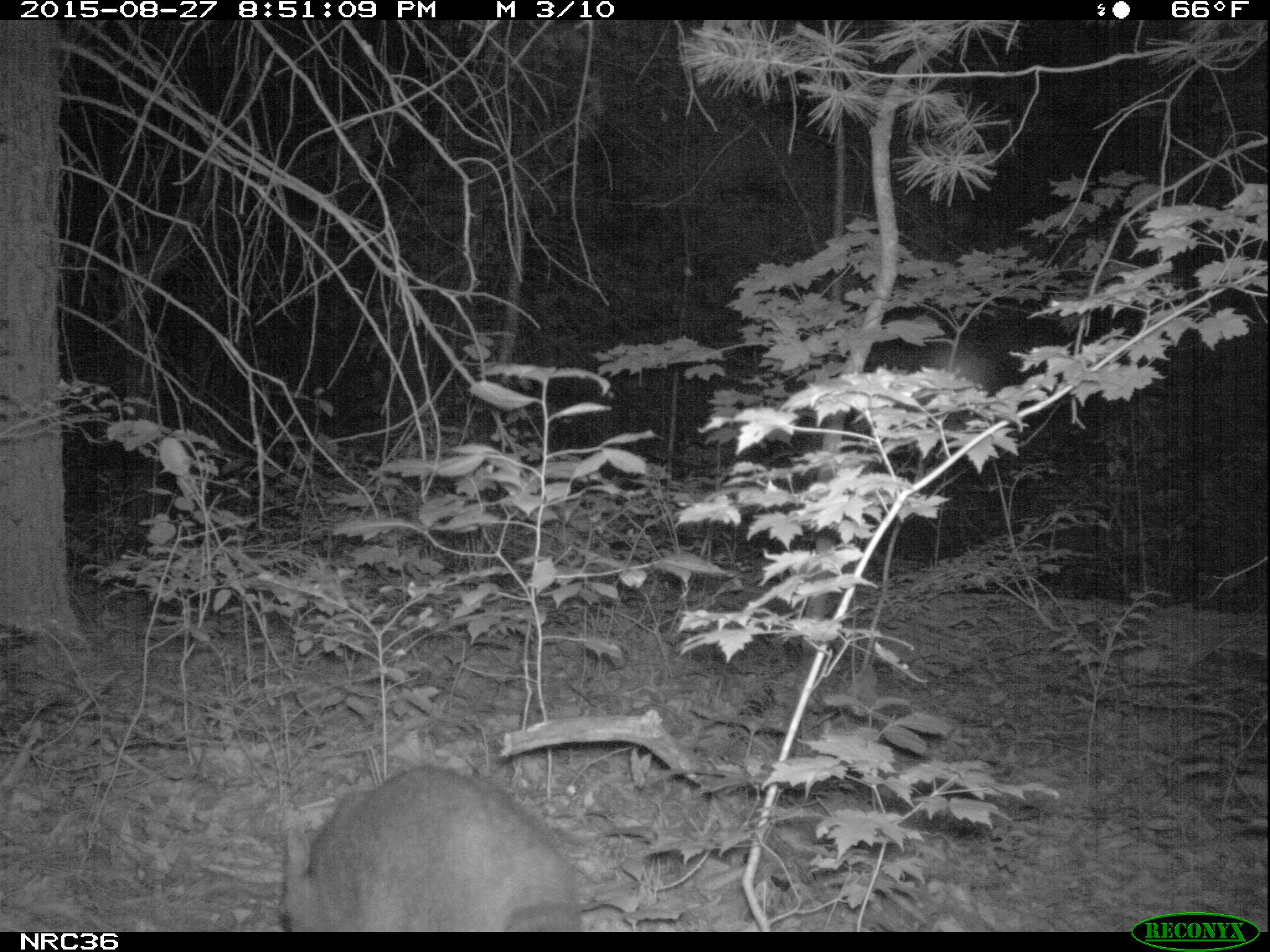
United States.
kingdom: Animalia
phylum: Chordata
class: Mammalia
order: Carnivora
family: Procyonidae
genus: Procyon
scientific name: Procyon lotor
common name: northern raccoon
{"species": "Northern Raccoon (Procyon lotor)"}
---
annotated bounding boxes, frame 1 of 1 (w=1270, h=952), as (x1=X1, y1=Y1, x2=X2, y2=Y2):
Northern Raccoon: (x1=267, y1=760, x2=600, y2=933)